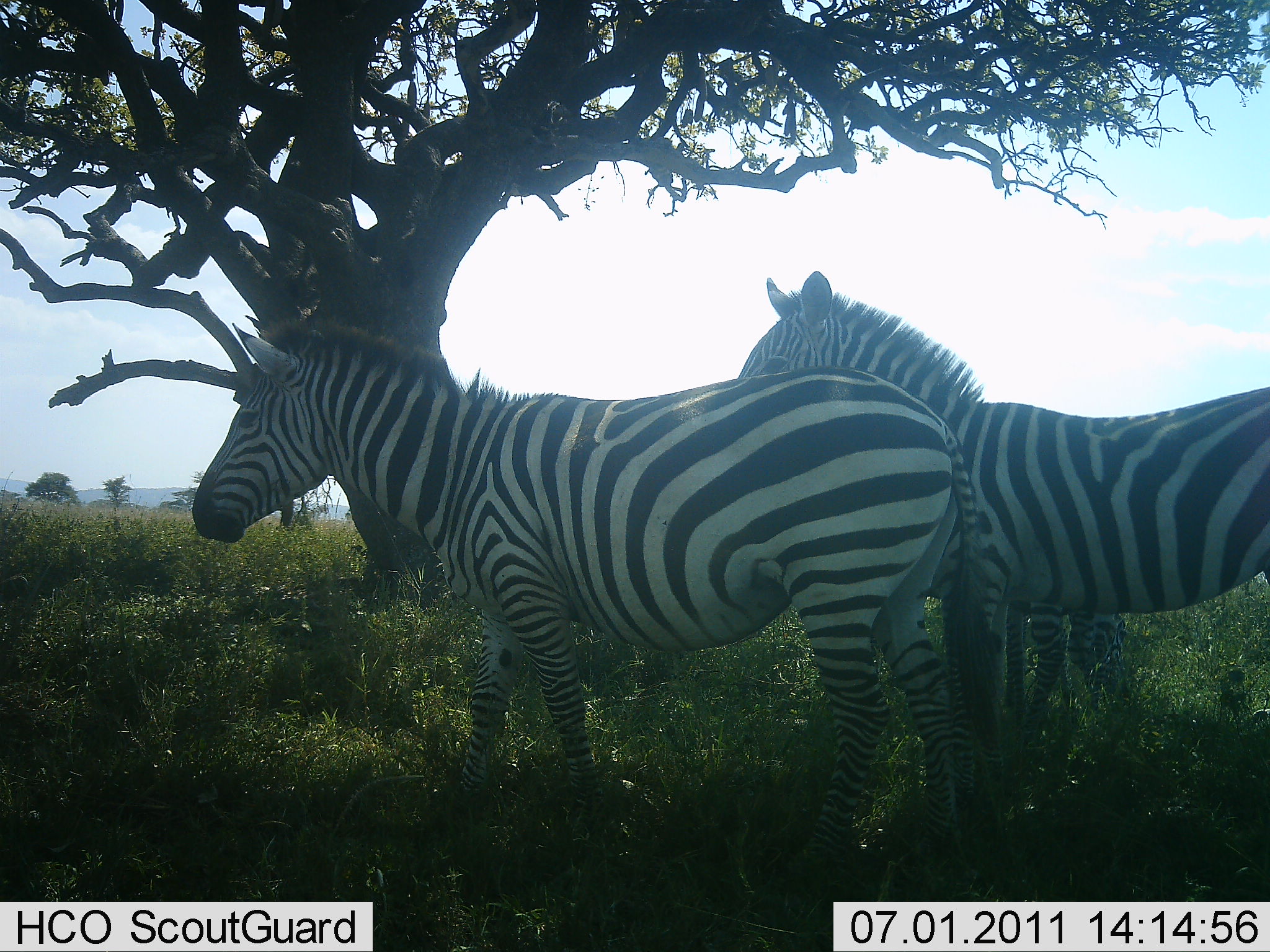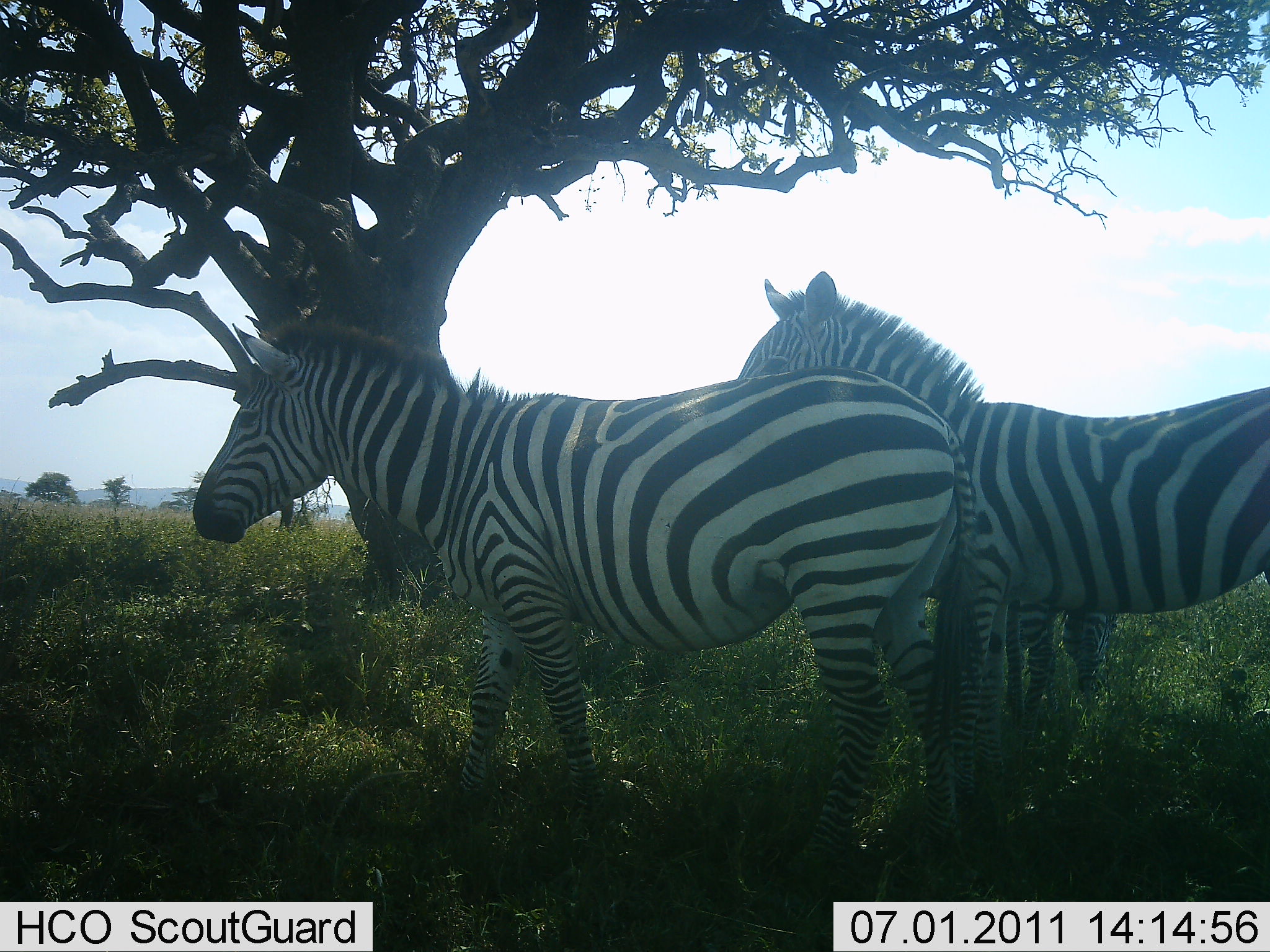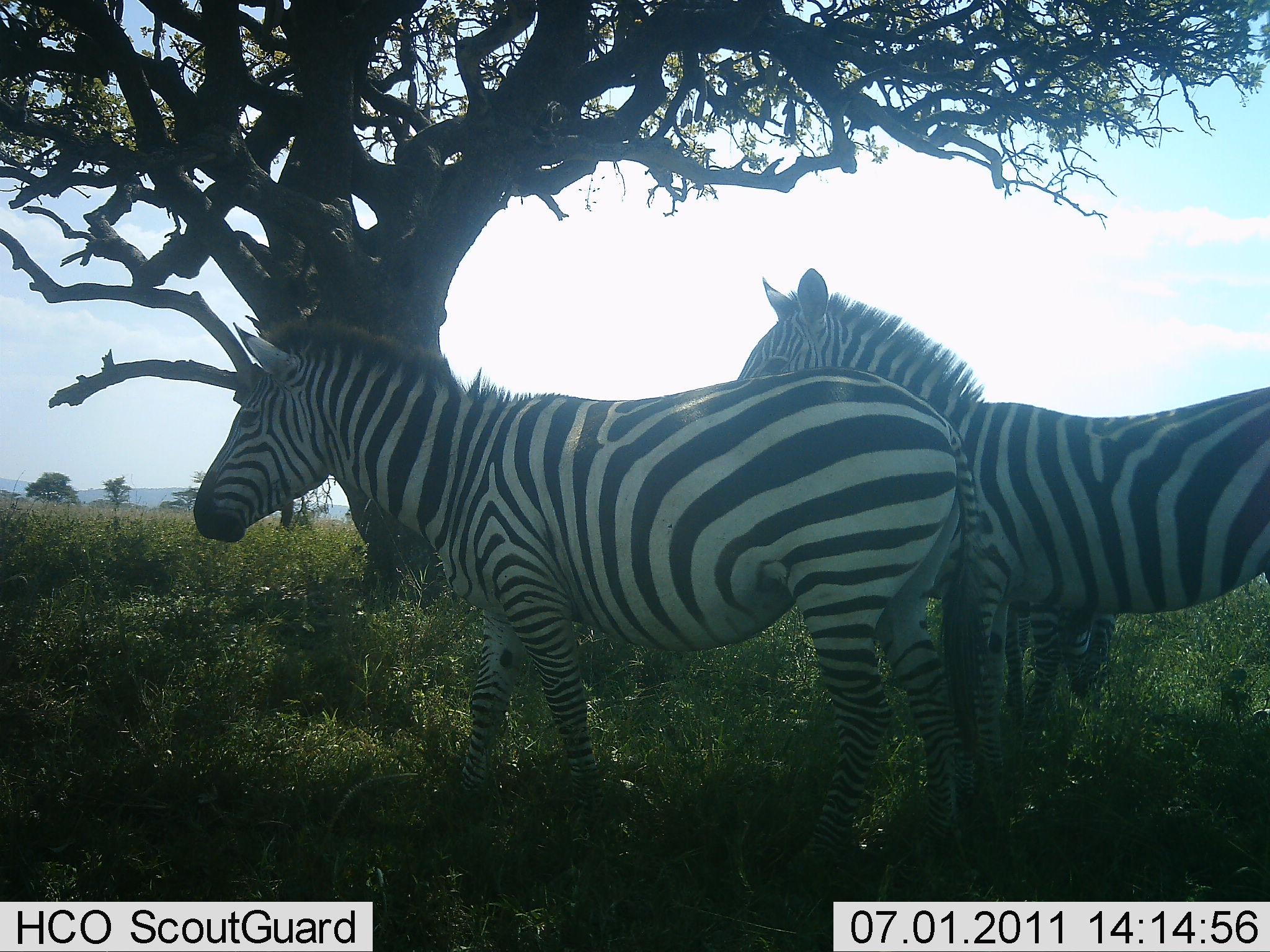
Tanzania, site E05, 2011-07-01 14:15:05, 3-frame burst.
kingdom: Animalia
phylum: Chordata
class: Mammalia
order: Perissodactyla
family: Equidae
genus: Equus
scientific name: Equus quagga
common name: plains zebra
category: zebra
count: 3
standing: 100%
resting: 0%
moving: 0%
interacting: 0%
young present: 0%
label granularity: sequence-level